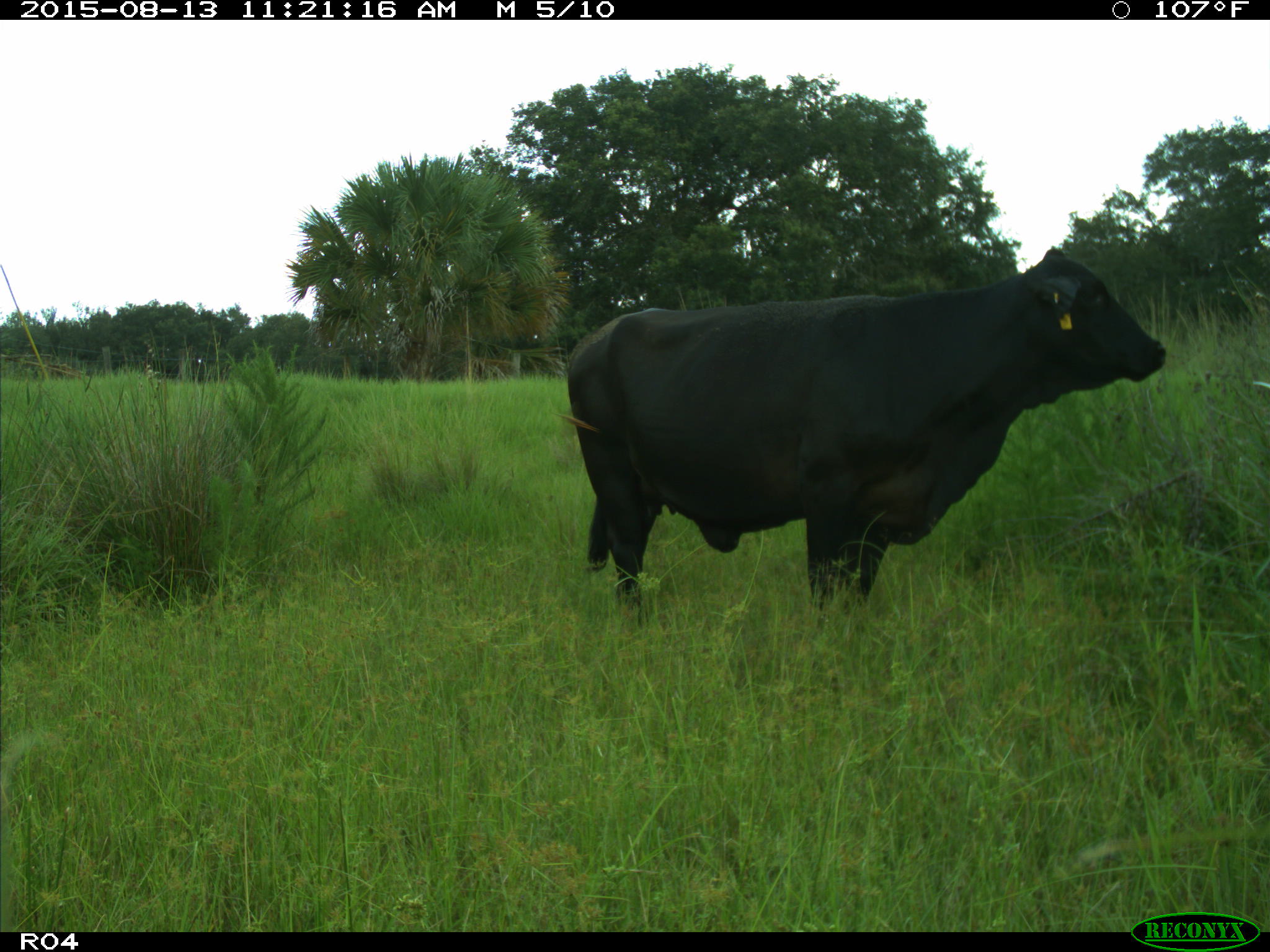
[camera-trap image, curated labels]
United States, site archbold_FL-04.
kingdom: Animalia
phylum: Chordata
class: Mammalia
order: Artiodactyla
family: Bovidae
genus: Bos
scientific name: Bos taurus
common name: domestic cow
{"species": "Bos taurus (domestic cow)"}